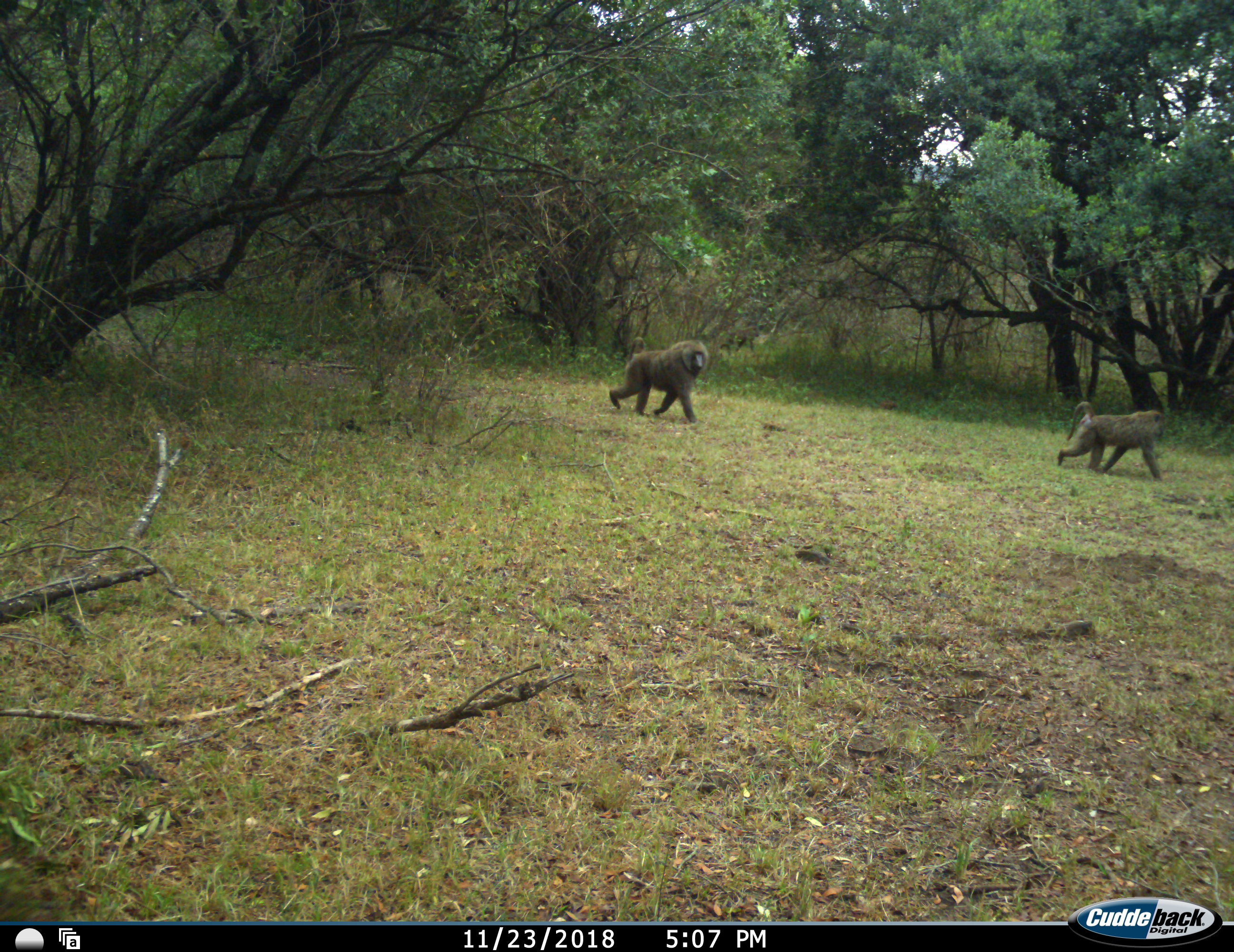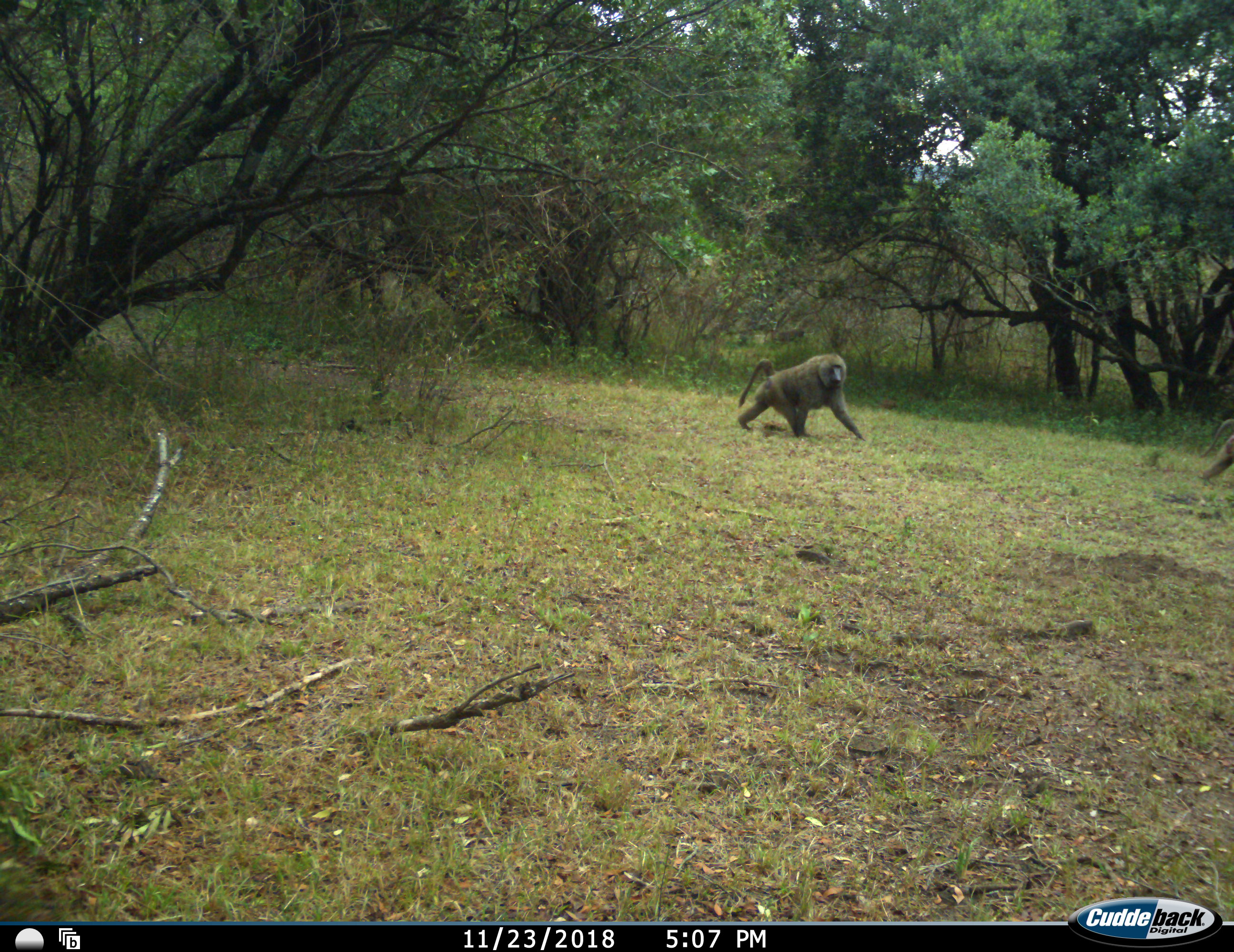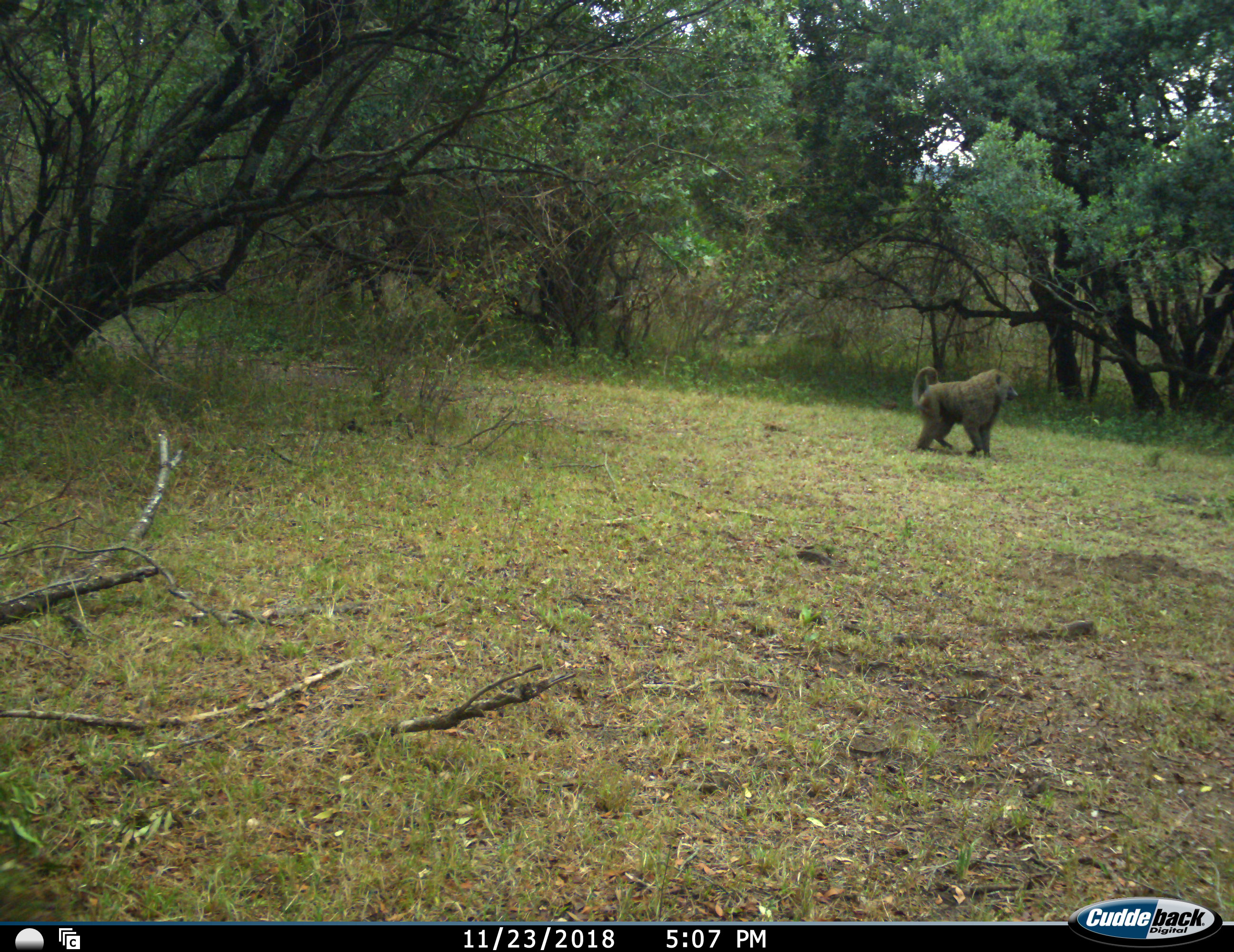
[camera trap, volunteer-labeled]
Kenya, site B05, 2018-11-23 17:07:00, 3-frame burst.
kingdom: Animalia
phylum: Chordata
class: Mammalia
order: Primates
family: Cercopithecidae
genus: Papio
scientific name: Papio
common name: baboon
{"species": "baboon (Papio)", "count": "2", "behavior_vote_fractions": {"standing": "0%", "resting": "0%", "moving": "100%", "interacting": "0%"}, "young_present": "0%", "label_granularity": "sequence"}